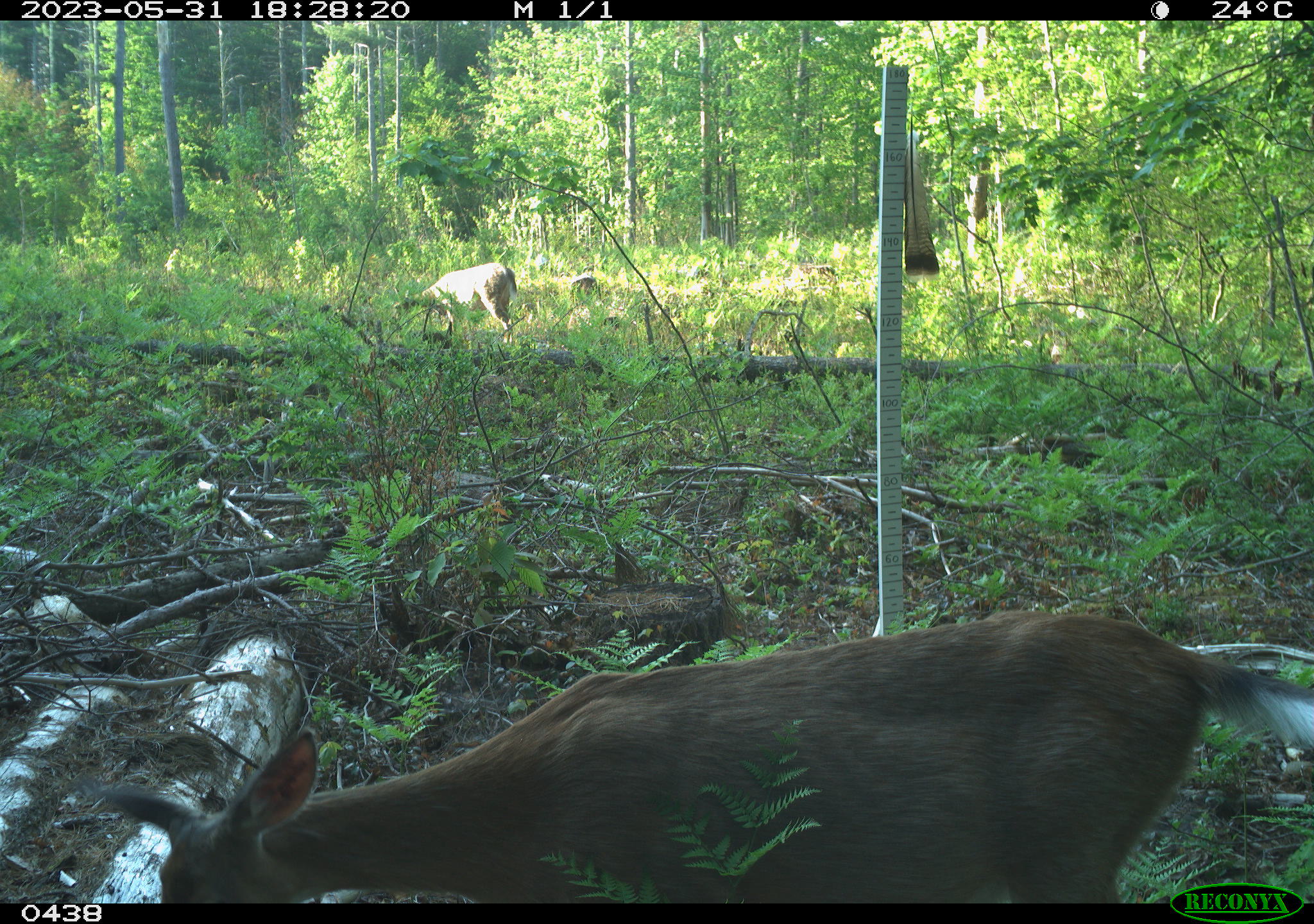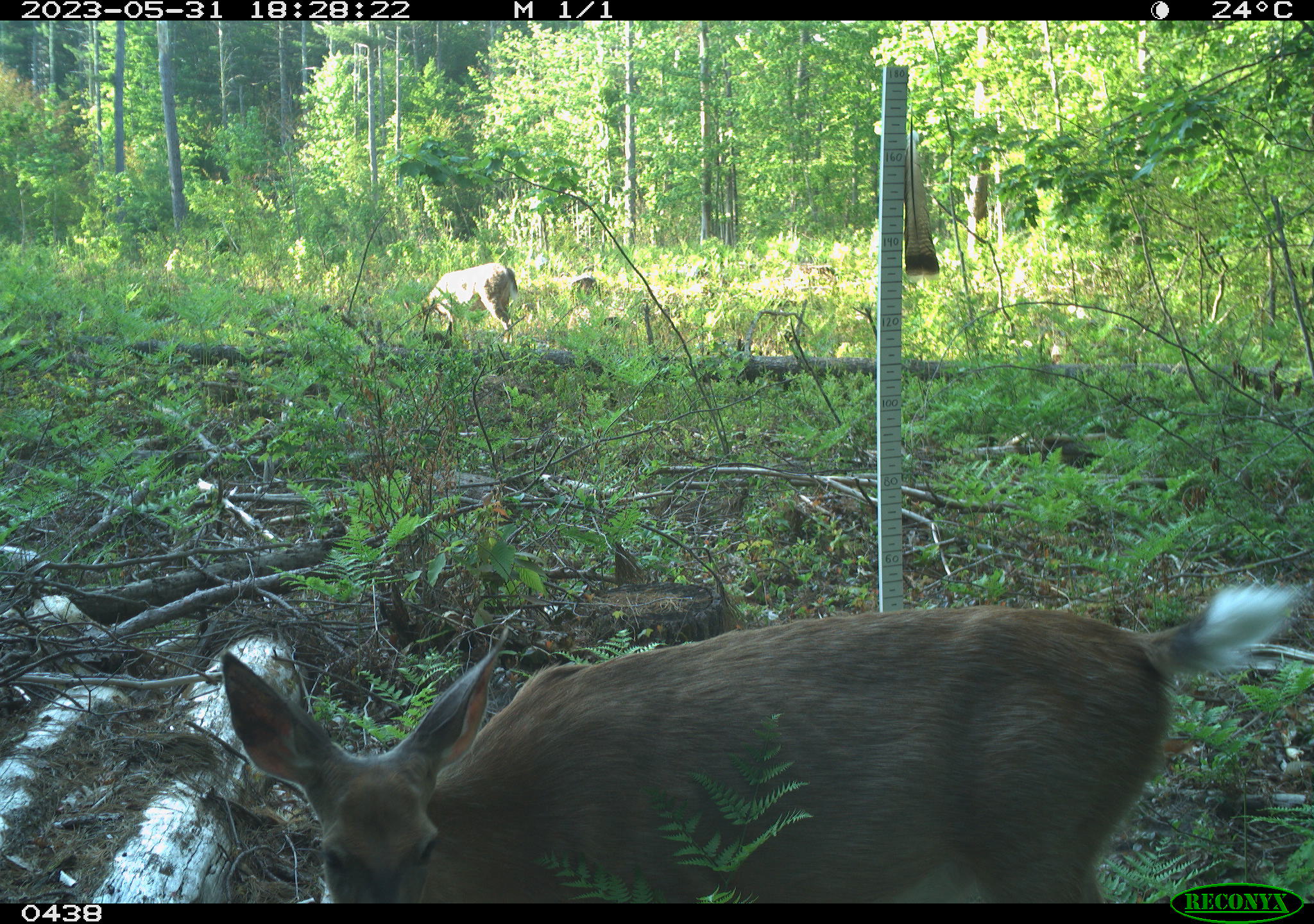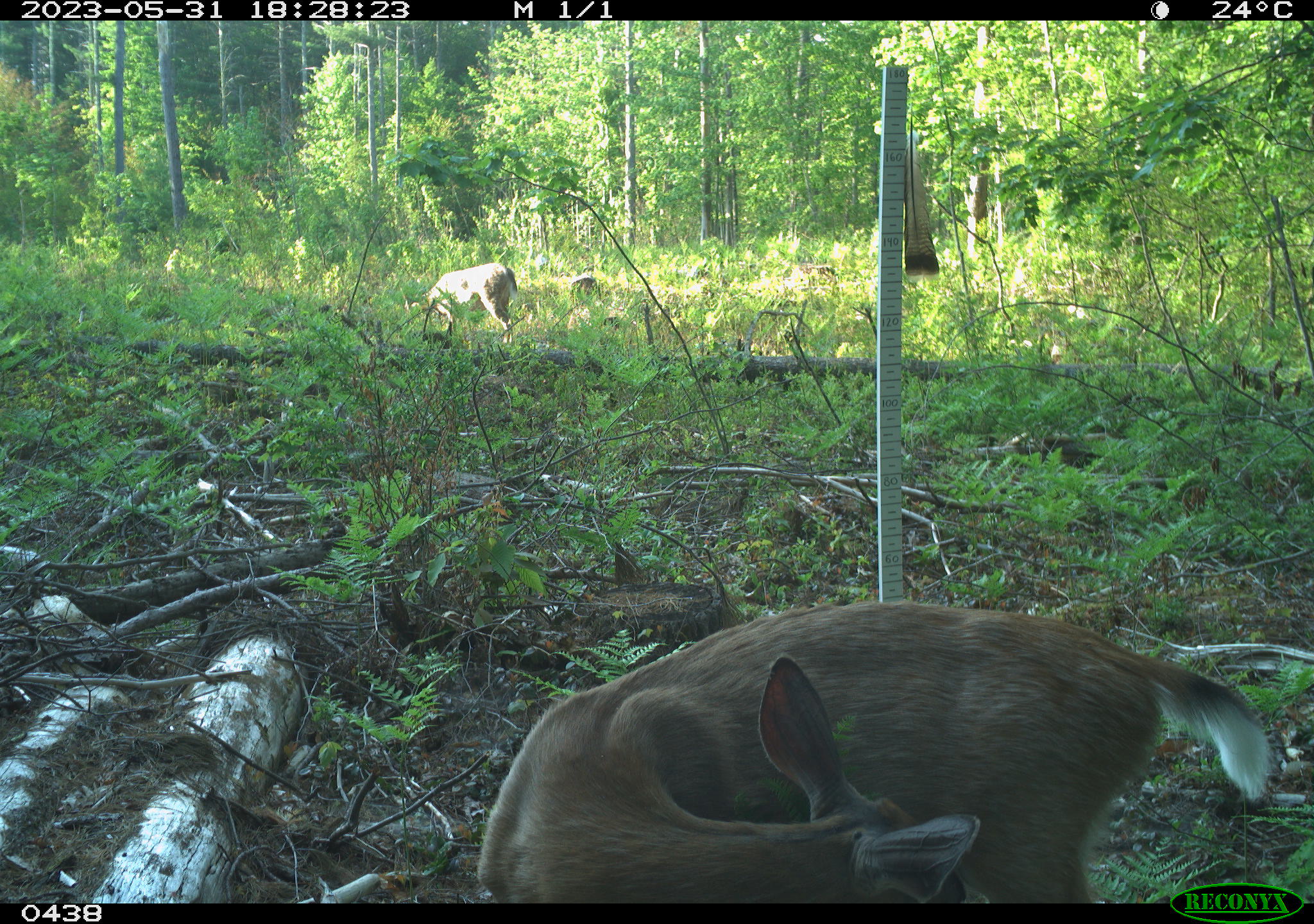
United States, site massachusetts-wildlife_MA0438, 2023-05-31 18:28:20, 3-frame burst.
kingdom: Animalia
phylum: Chordata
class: Mammalia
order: Artiodactyla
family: Cervidae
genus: Odocoileus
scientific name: Odocoileus virginianus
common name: white-tailed deer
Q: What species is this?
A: White-tailed deer (Odocoileus virginianus).